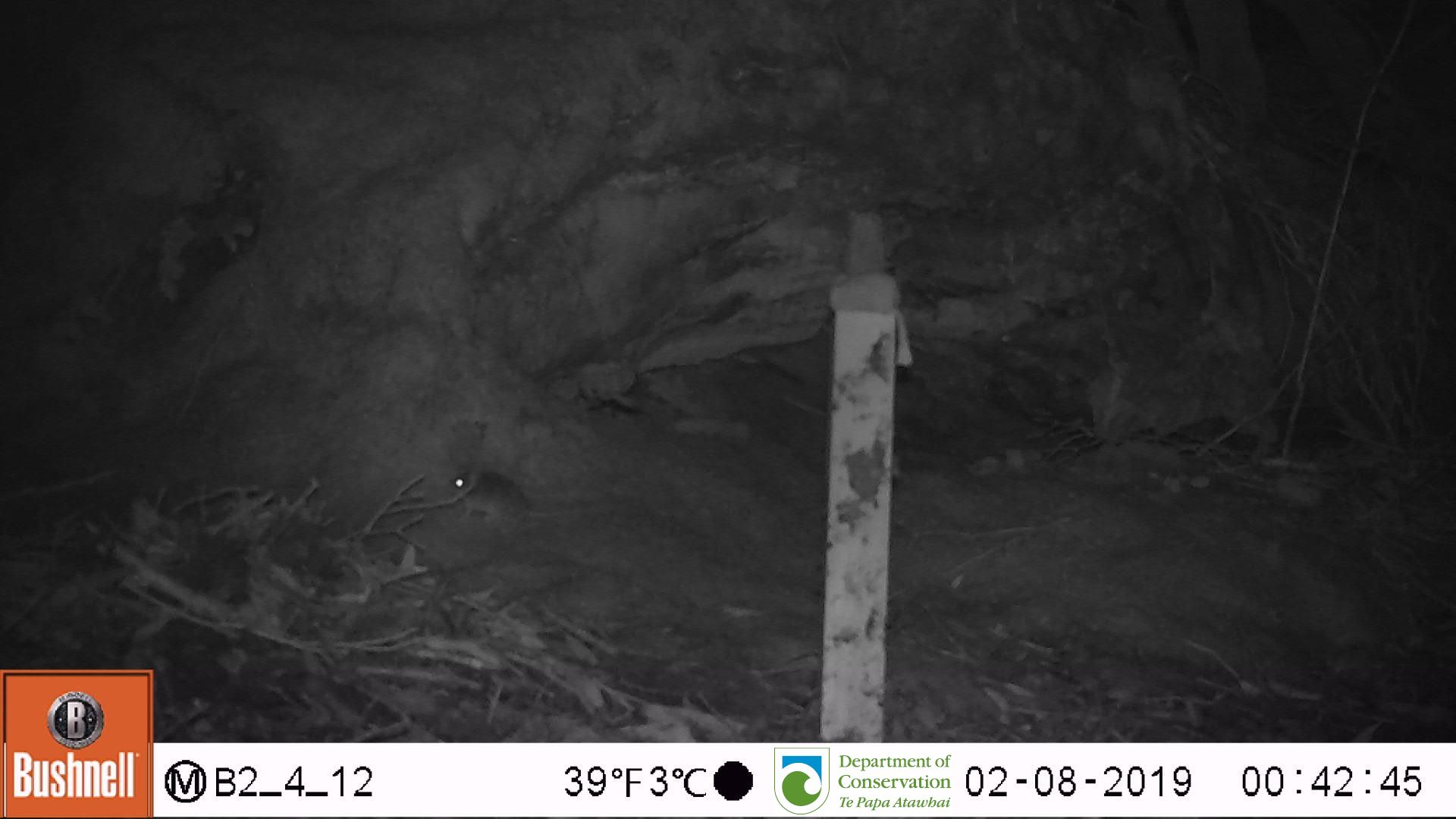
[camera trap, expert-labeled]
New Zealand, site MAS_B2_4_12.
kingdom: Animalia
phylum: Chordata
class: Mammalia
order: Rodentia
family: Muridae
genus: Mus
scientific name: Mus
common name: mouse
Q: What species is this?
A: Mouse (Mus).